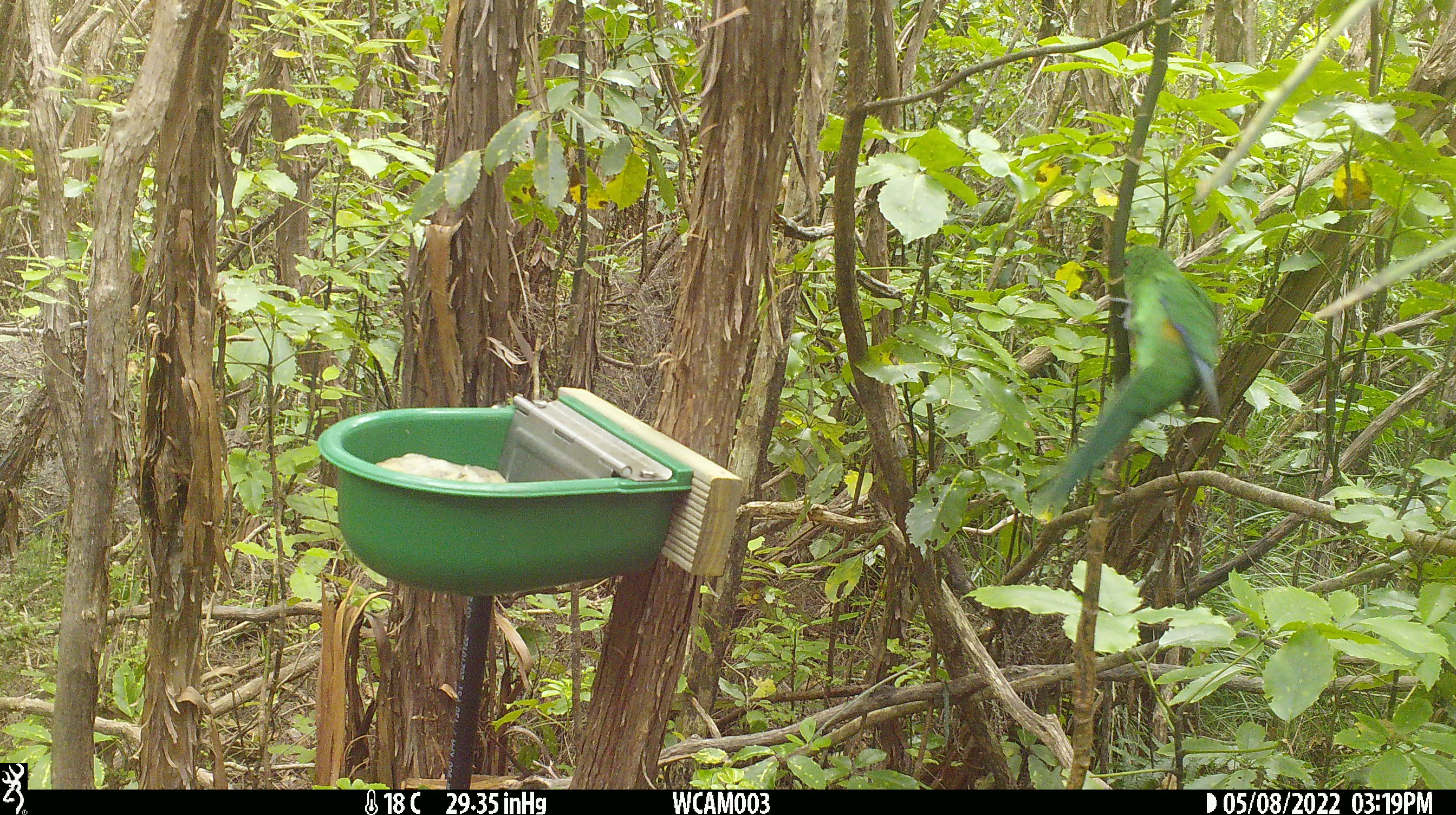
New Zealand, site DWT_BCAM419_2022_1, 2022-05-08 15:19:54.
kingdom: Animalia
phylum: Chordata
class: Aves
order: Psittaciformes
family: Psittaculidae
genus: Cyanoramphus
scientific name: Cyanoramphus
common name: parakeet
Parakeet (Cyanoramphus).